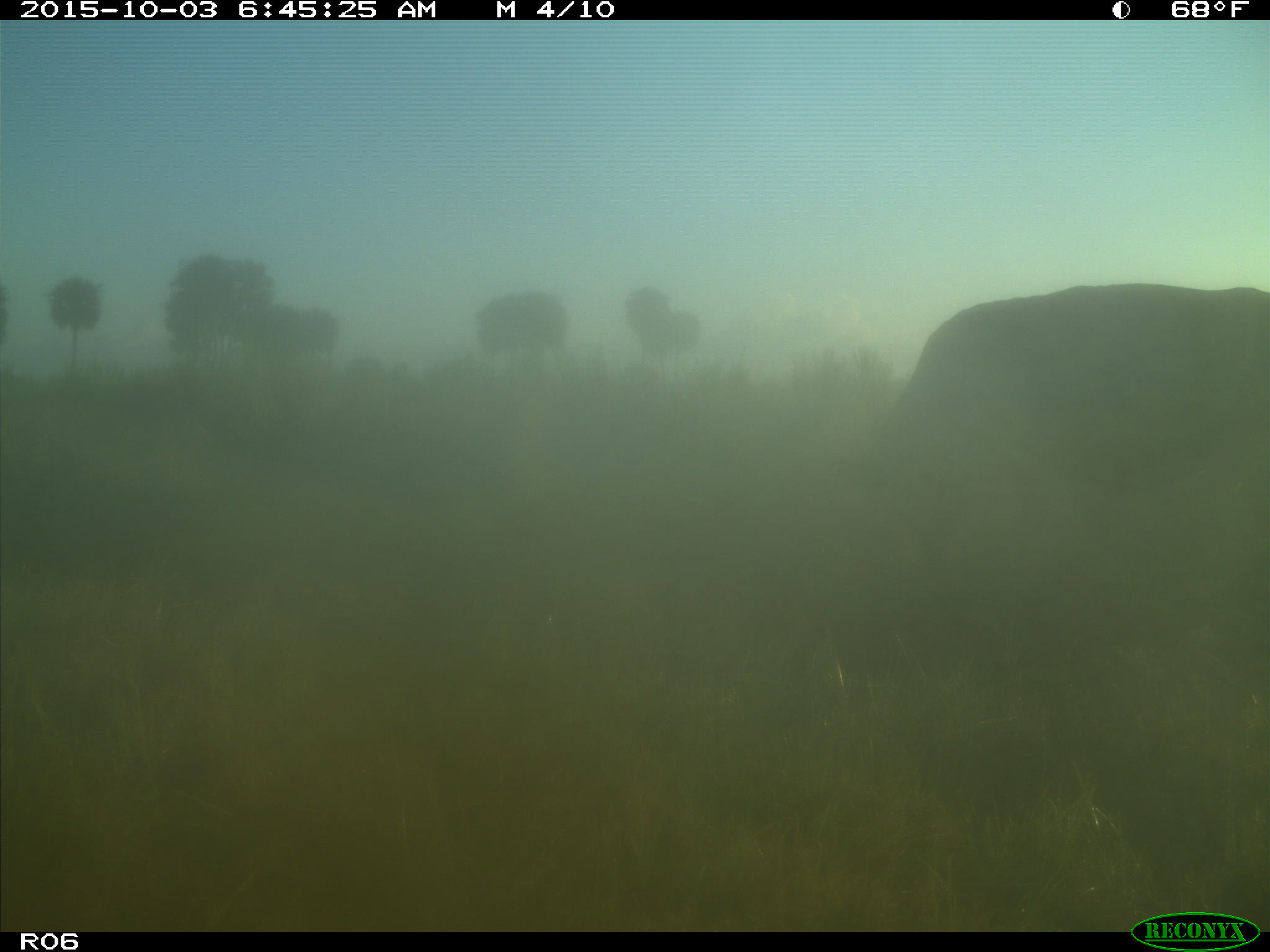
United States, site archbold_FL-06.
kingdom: Animalia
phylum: Chordata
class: Mammalia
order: Artiodactyla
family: Bovidae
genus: Bos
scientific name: Bos taurus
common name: domestic cow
Bos taurus (domestic cow).